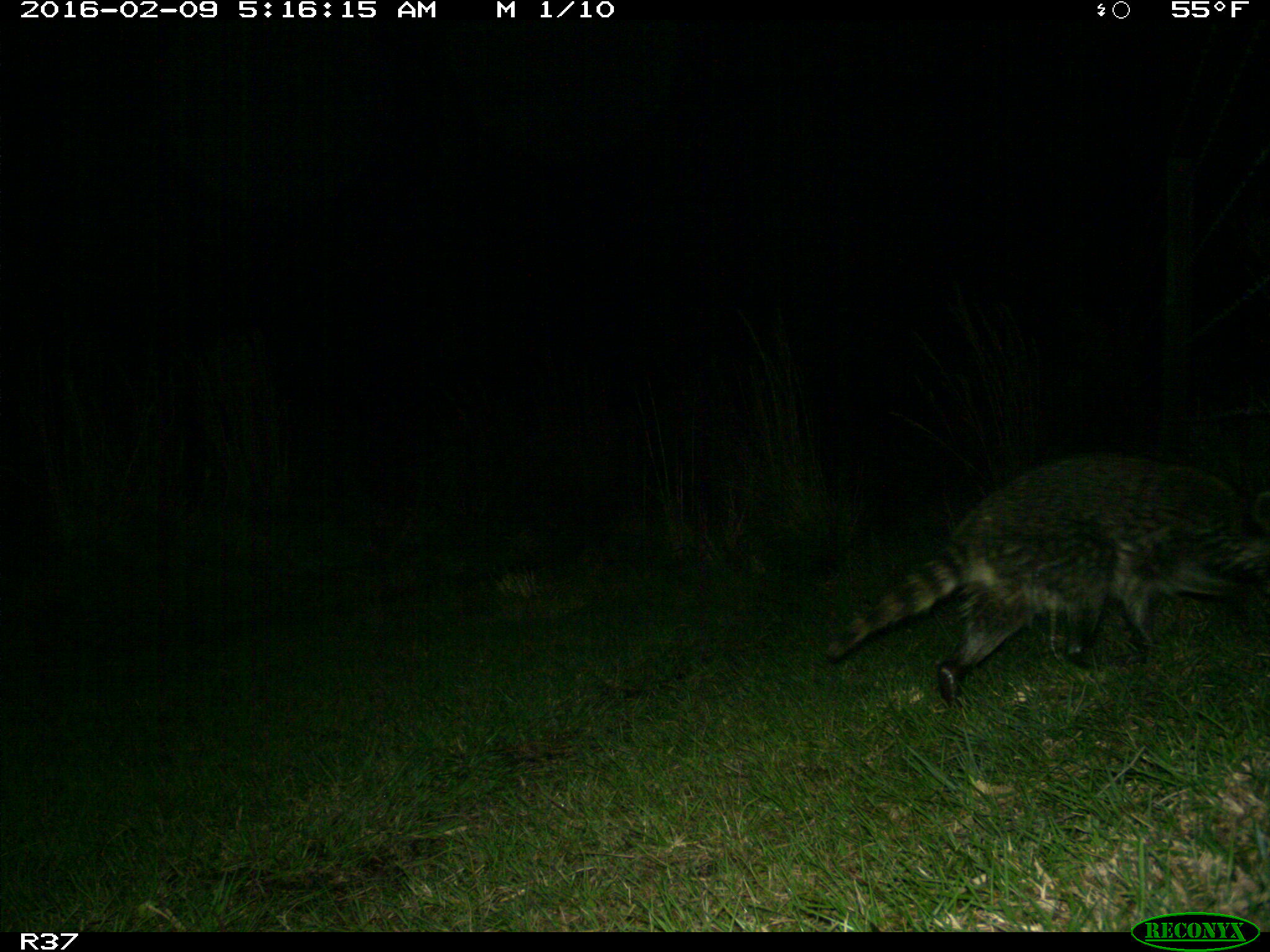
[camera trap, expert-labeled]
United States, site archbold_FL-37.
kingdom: Animalia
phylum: Chordata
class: Mammalia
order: Carnivora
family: Procyonidae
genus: Procyon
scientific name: Procyon lotor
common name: common raccoon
Procyon lotor (common raccoon).